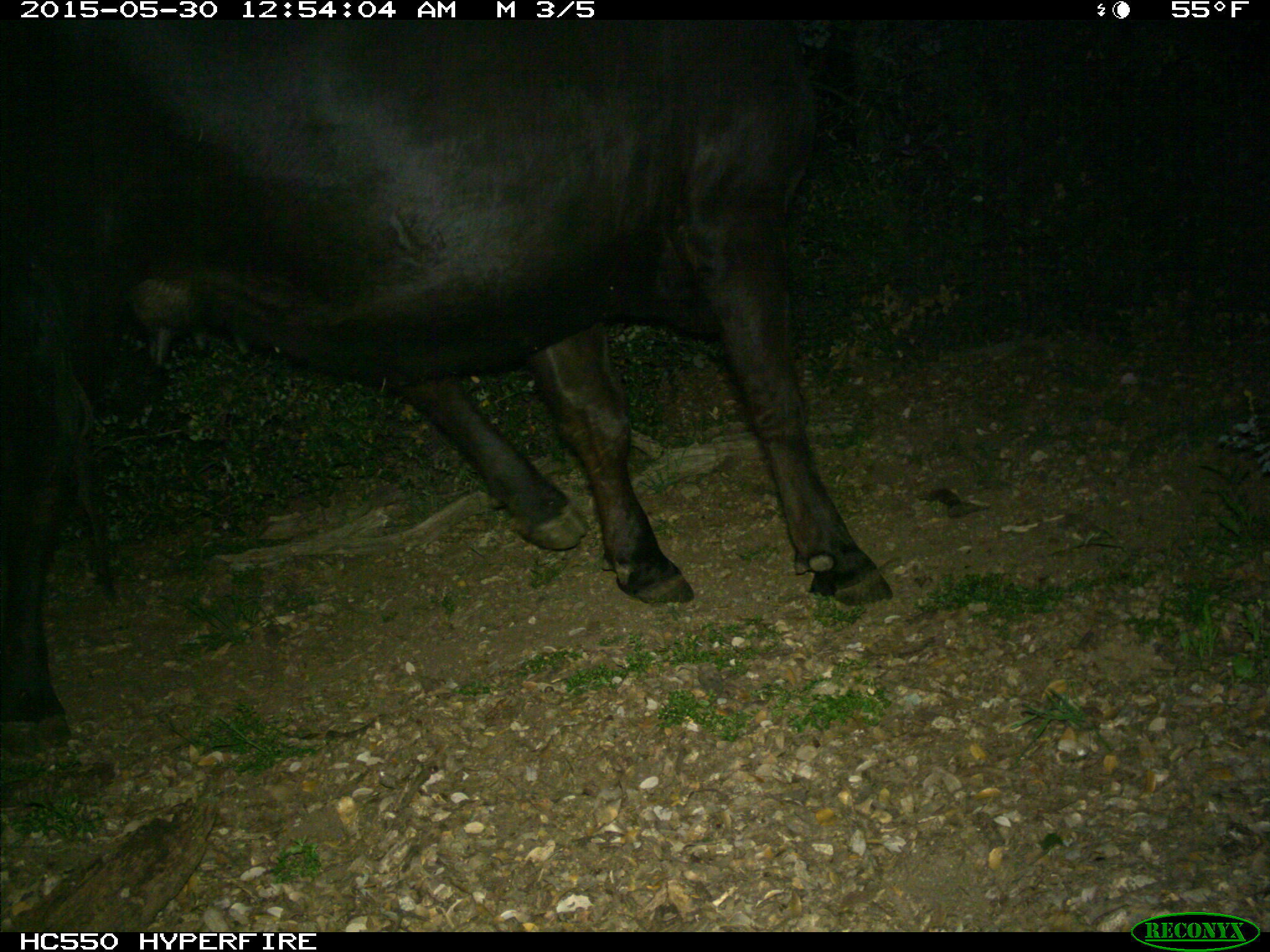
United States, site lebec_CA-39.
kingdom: Animalia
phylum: Chordata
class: Mammalia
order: Artiodactyla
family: Bovidae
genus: Bos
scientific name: Bos taurus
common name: domestic cow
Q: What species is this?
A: Bos taurus (domestic cow).